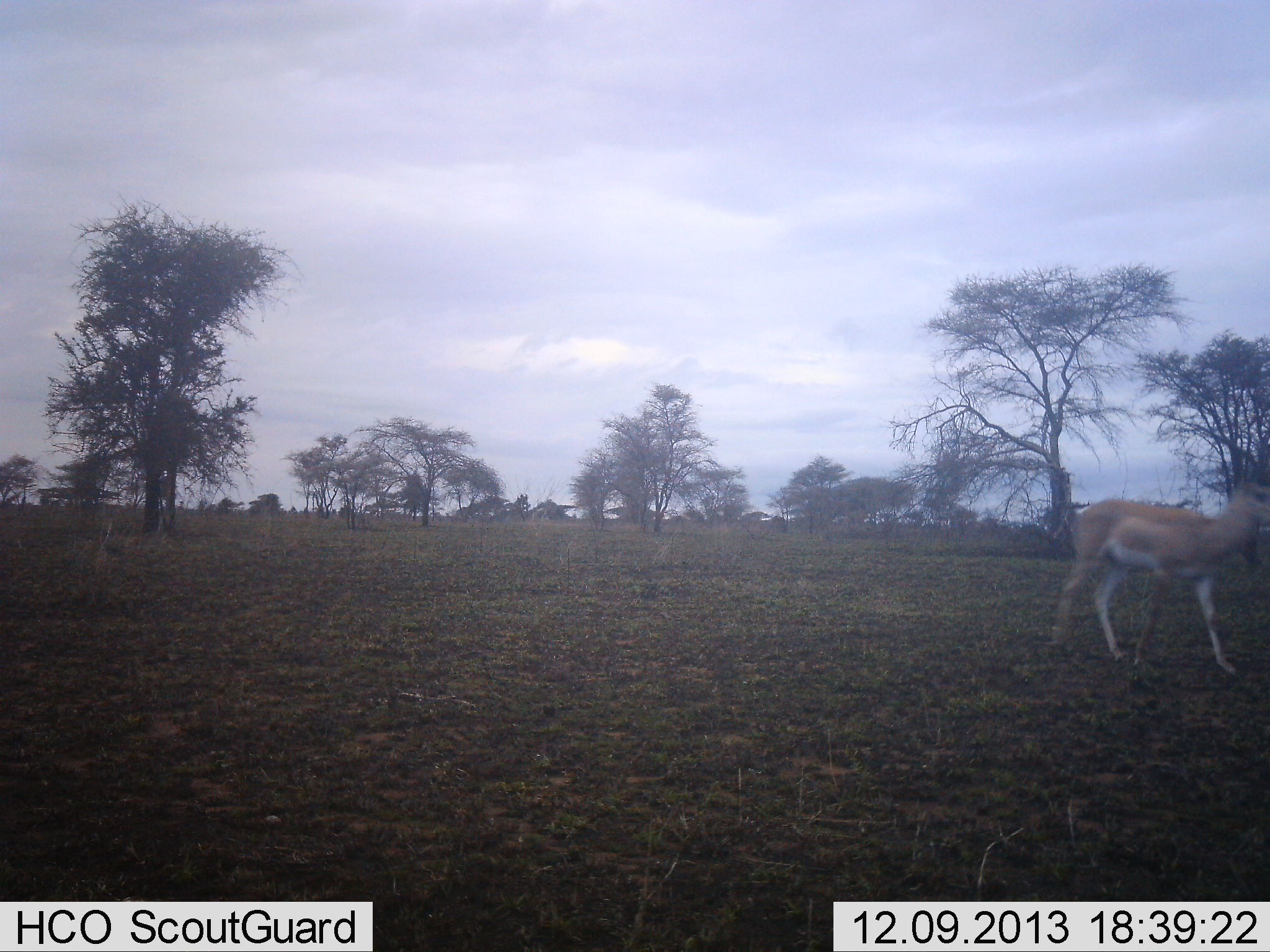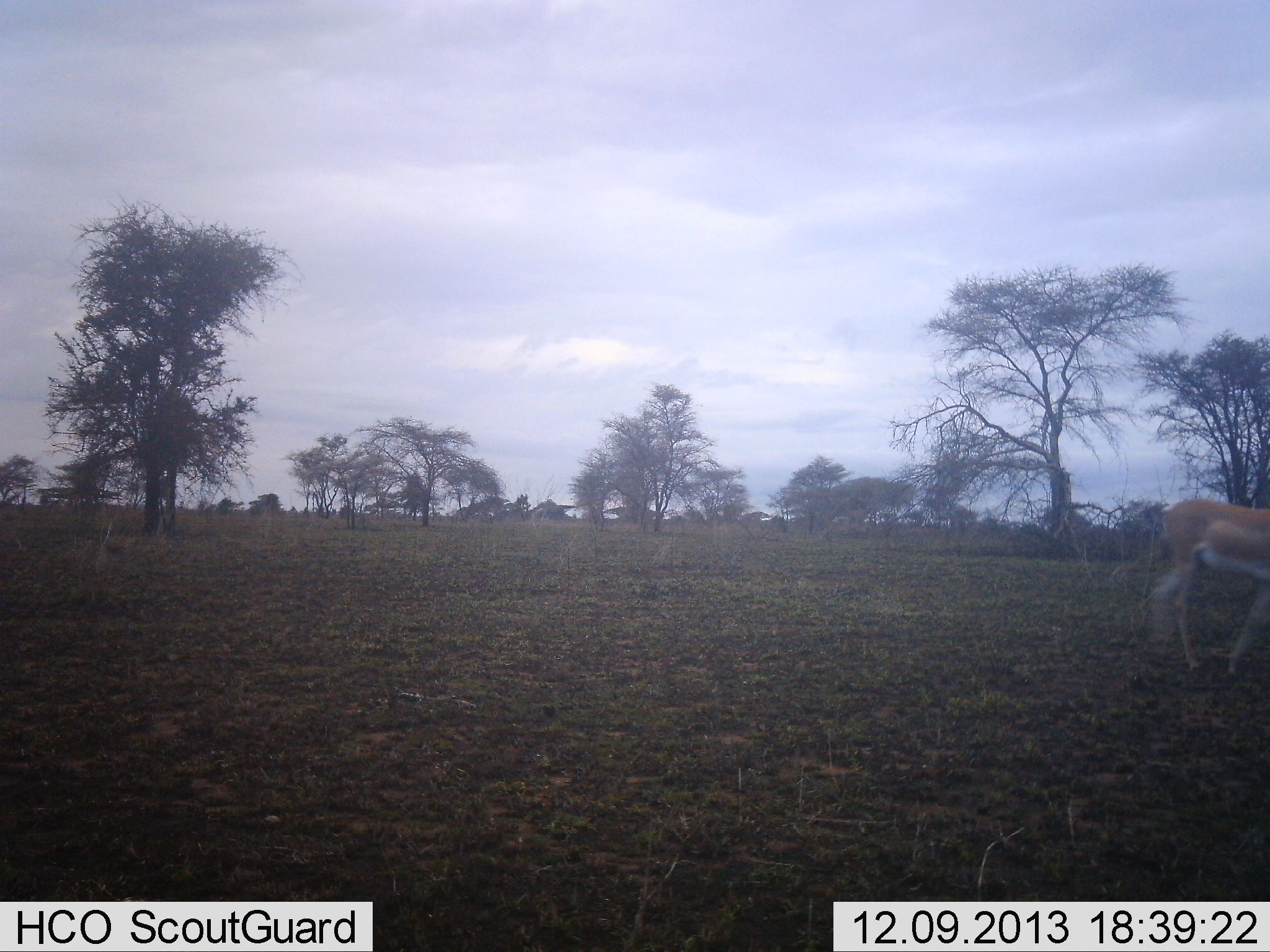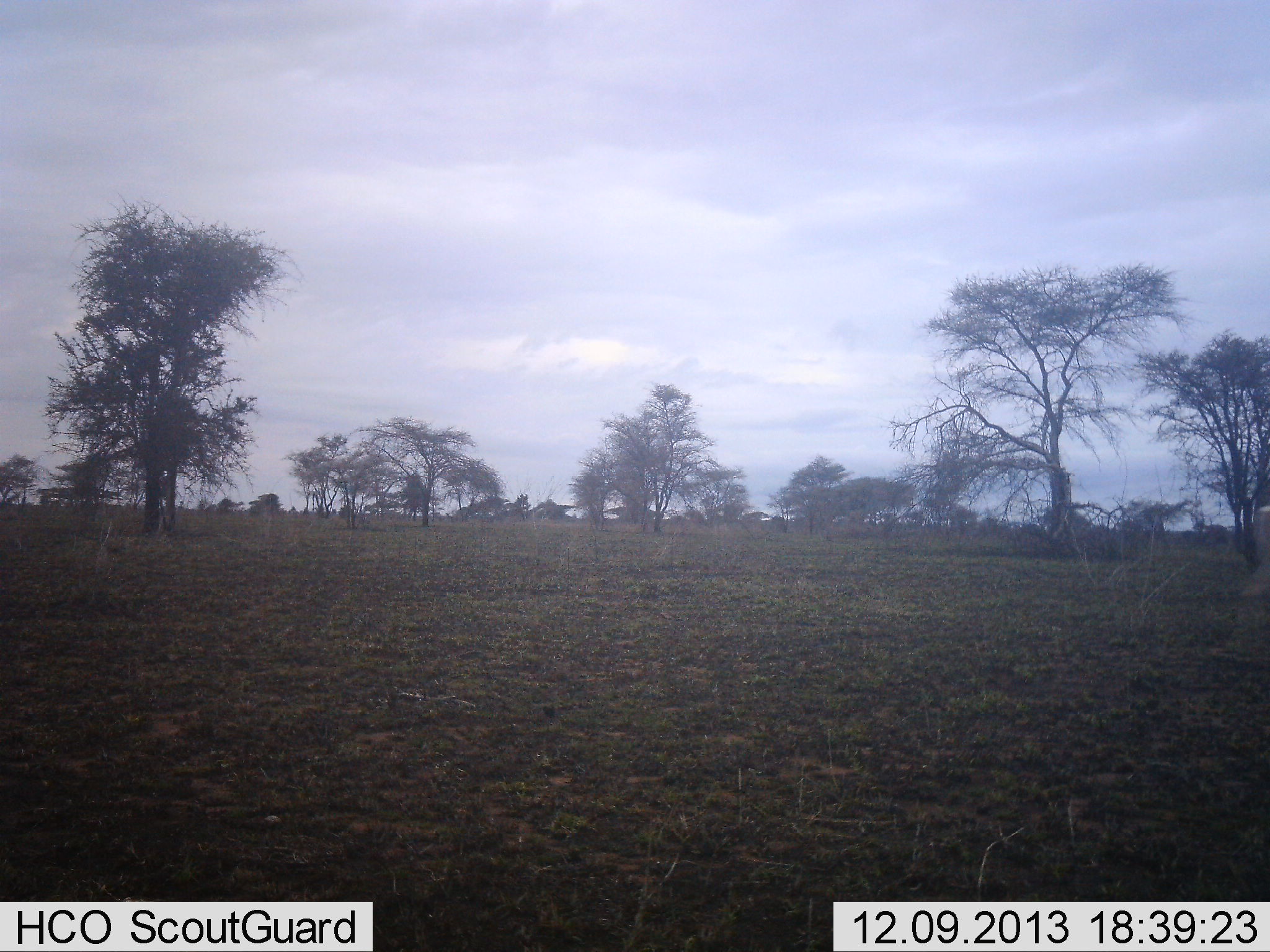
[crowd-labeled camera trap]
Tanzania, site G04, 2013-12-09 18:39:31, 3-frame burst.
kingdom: Animalia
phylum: Chordata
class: Mammalia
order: Artiodactyla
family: Bovidae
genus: Nanger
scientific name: Nanger granti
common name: grant's gazelle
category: gazellegrants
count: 1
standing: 0%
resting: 0%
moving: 100%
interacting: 0%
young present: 10%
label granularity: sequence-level